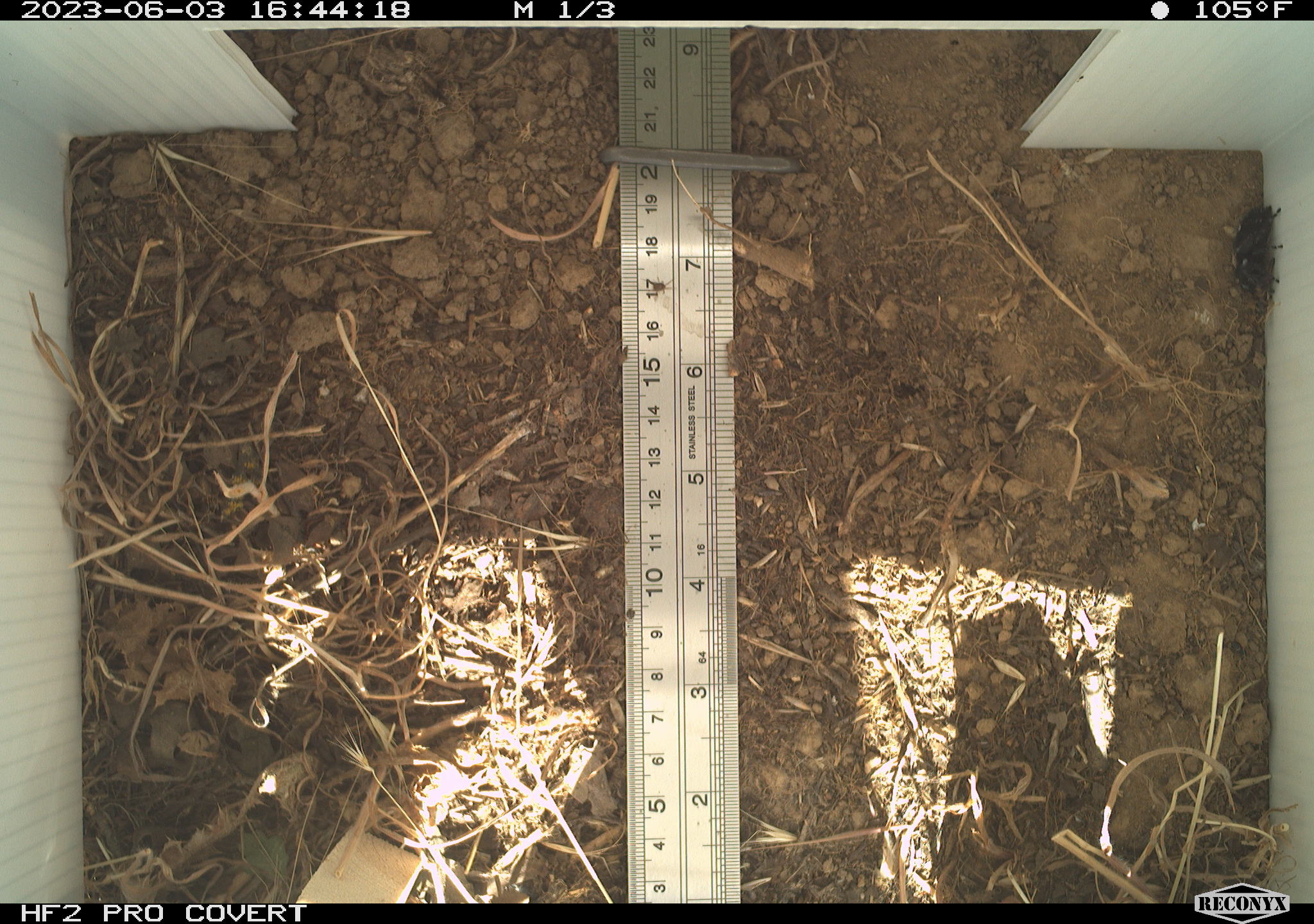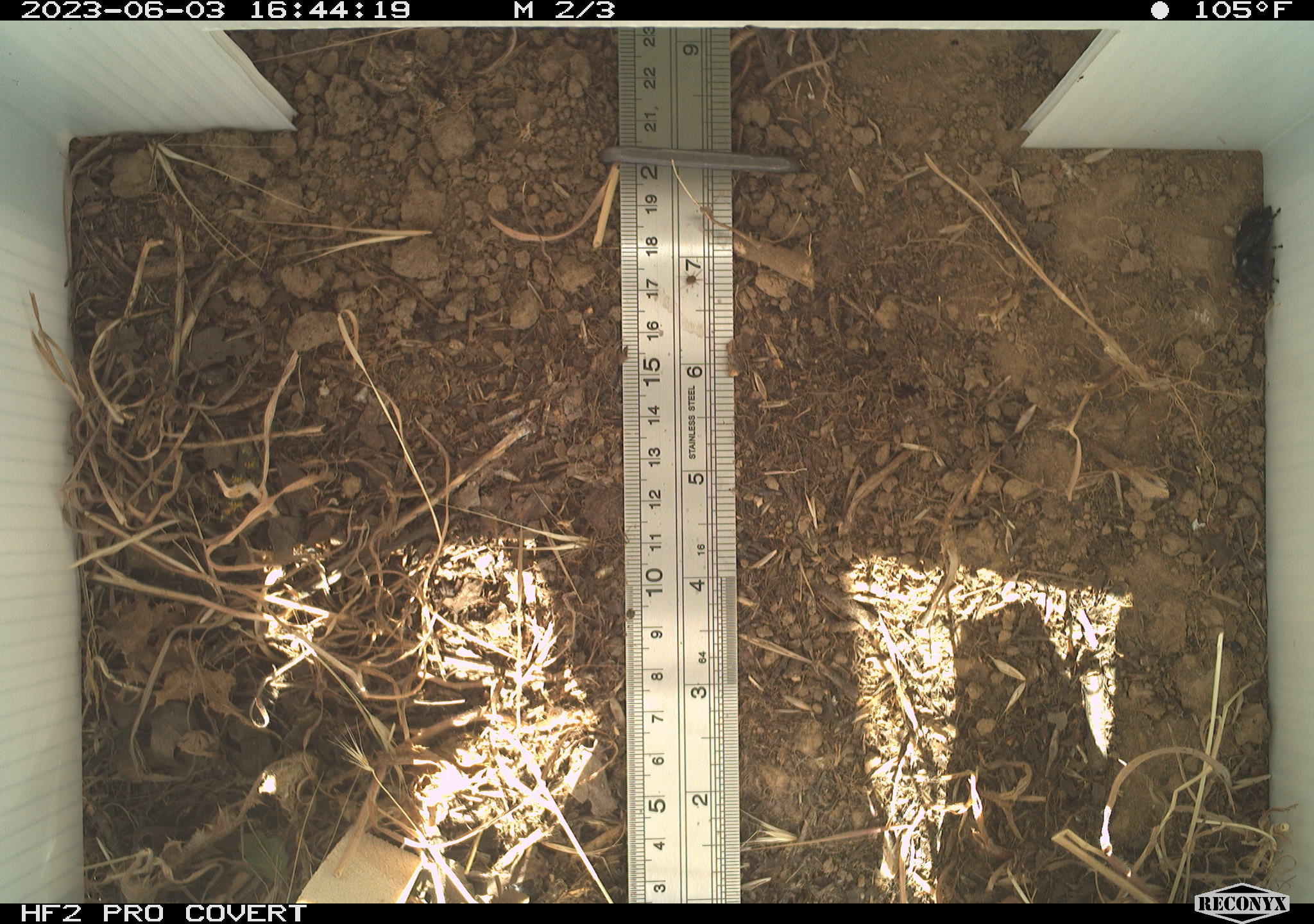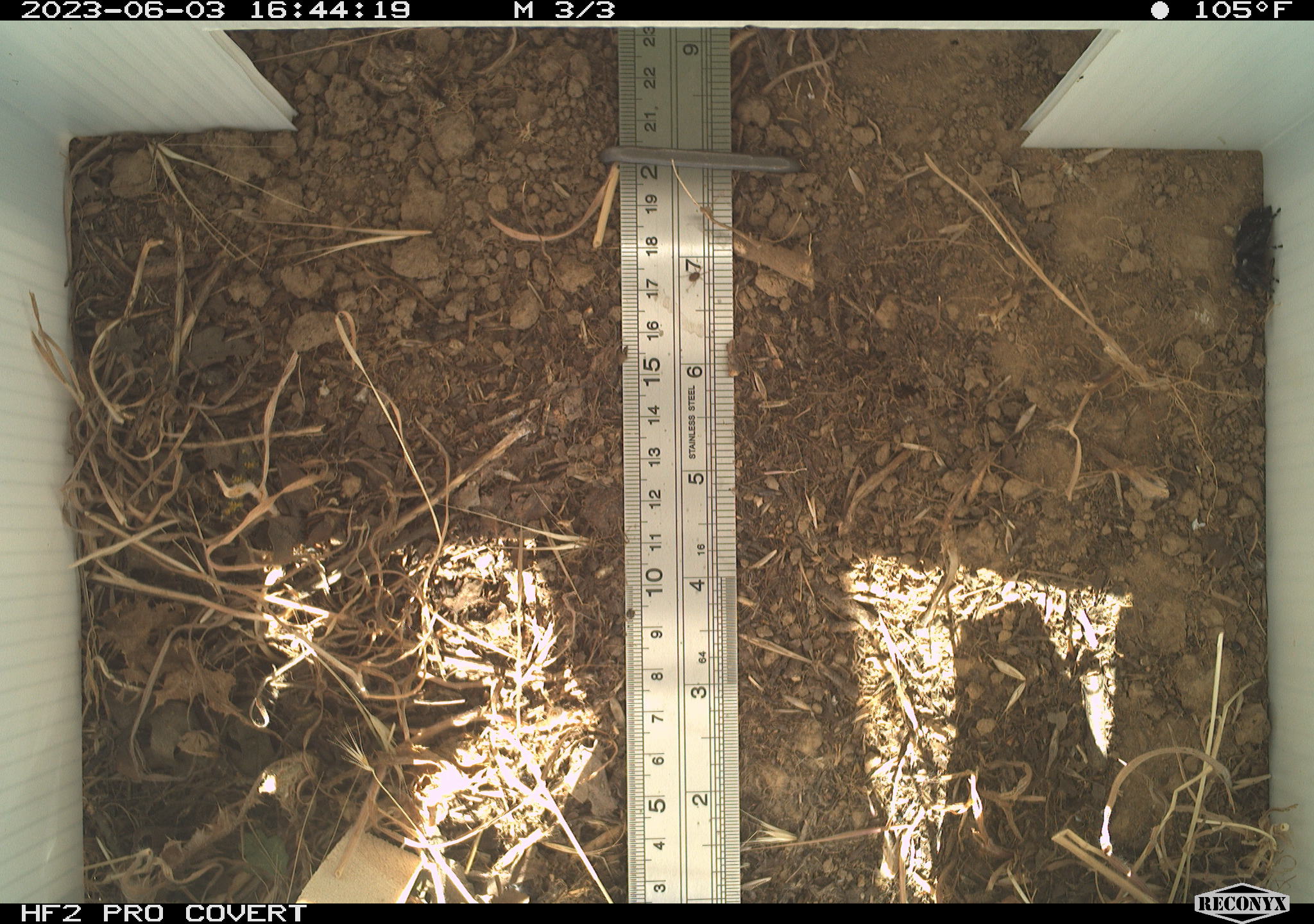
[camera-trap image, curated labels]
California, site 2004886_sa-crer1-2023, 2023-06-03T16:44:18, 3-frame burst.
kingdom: Animalia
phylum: Arthropoda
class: Arachnida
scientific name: Arachnida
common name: arachnids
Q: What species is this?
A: Arachnids (Arachnida).